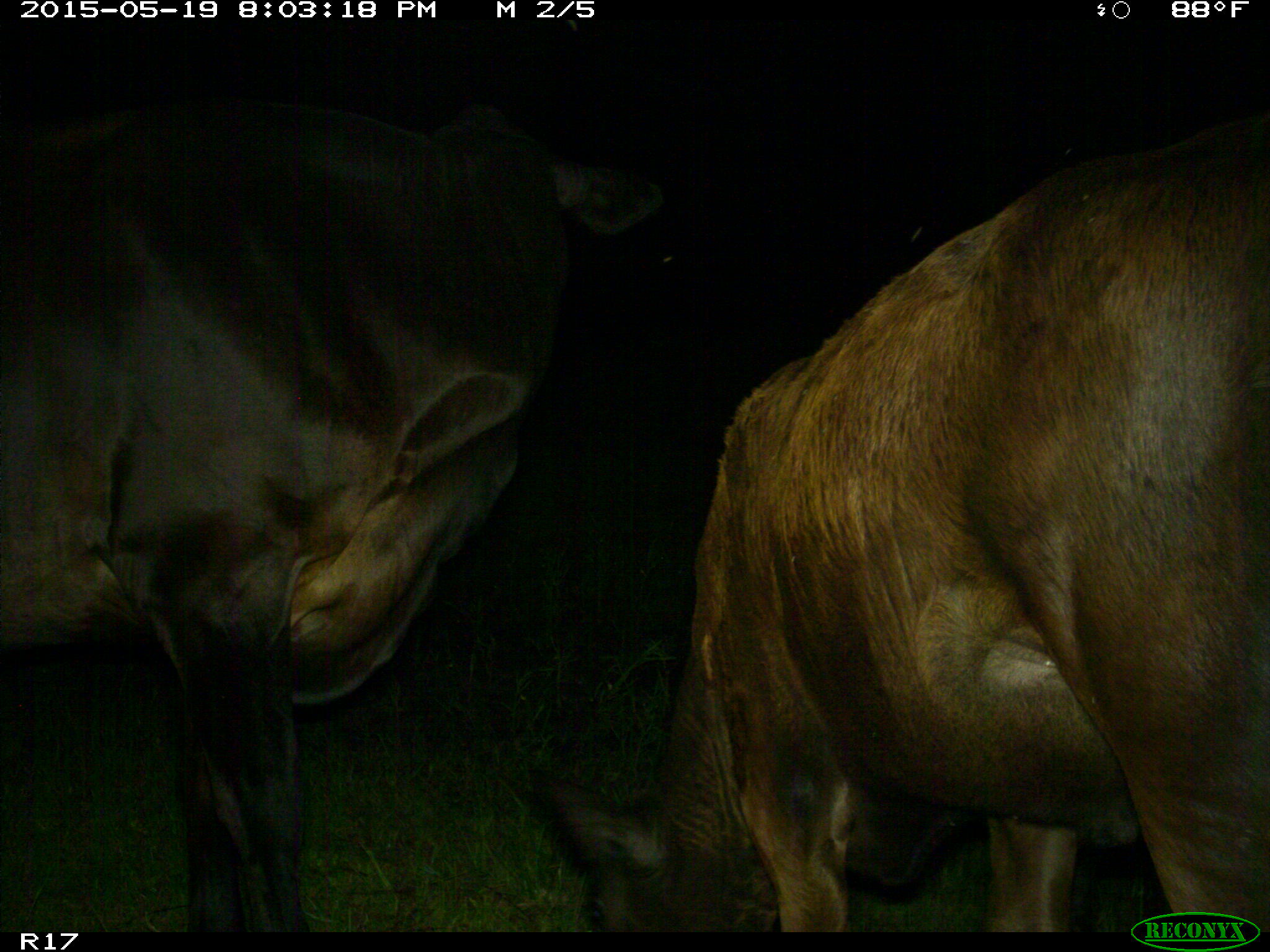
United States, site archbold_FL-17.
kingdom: Animalia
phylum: Chordata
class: Mammalia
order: Artiodactyla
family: Bovidae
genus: Bos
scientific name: Bos taurus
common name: domestic cow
Bos taurus (domestic cow).